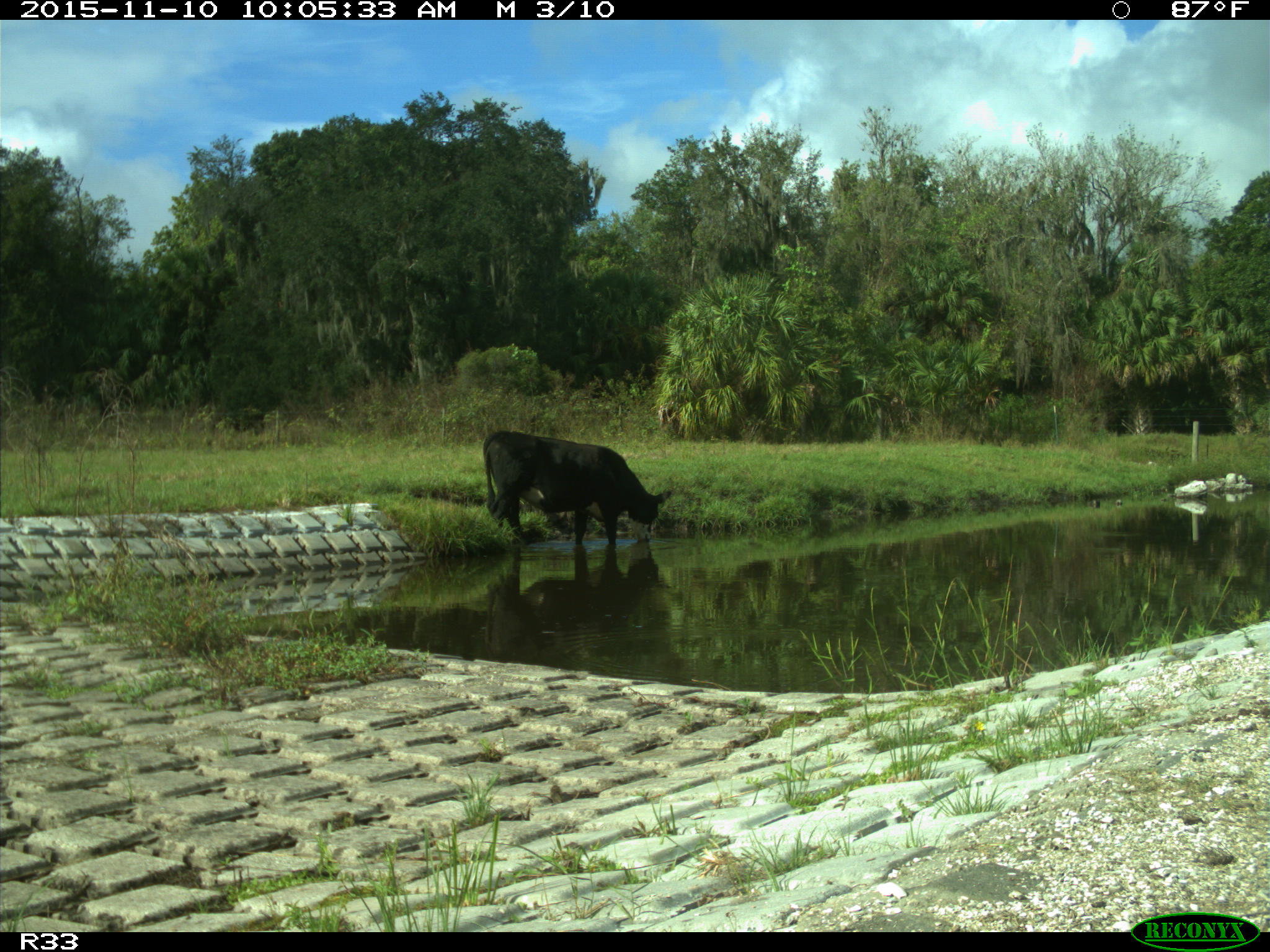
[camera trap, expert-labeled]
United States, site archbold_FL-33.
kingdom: Animalia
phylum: Chordata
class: Mammalia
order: Artiodactyla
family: Bovidae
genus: Bos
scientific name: Bos taurus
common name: domestic cow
Bos taurus (domestic cow).